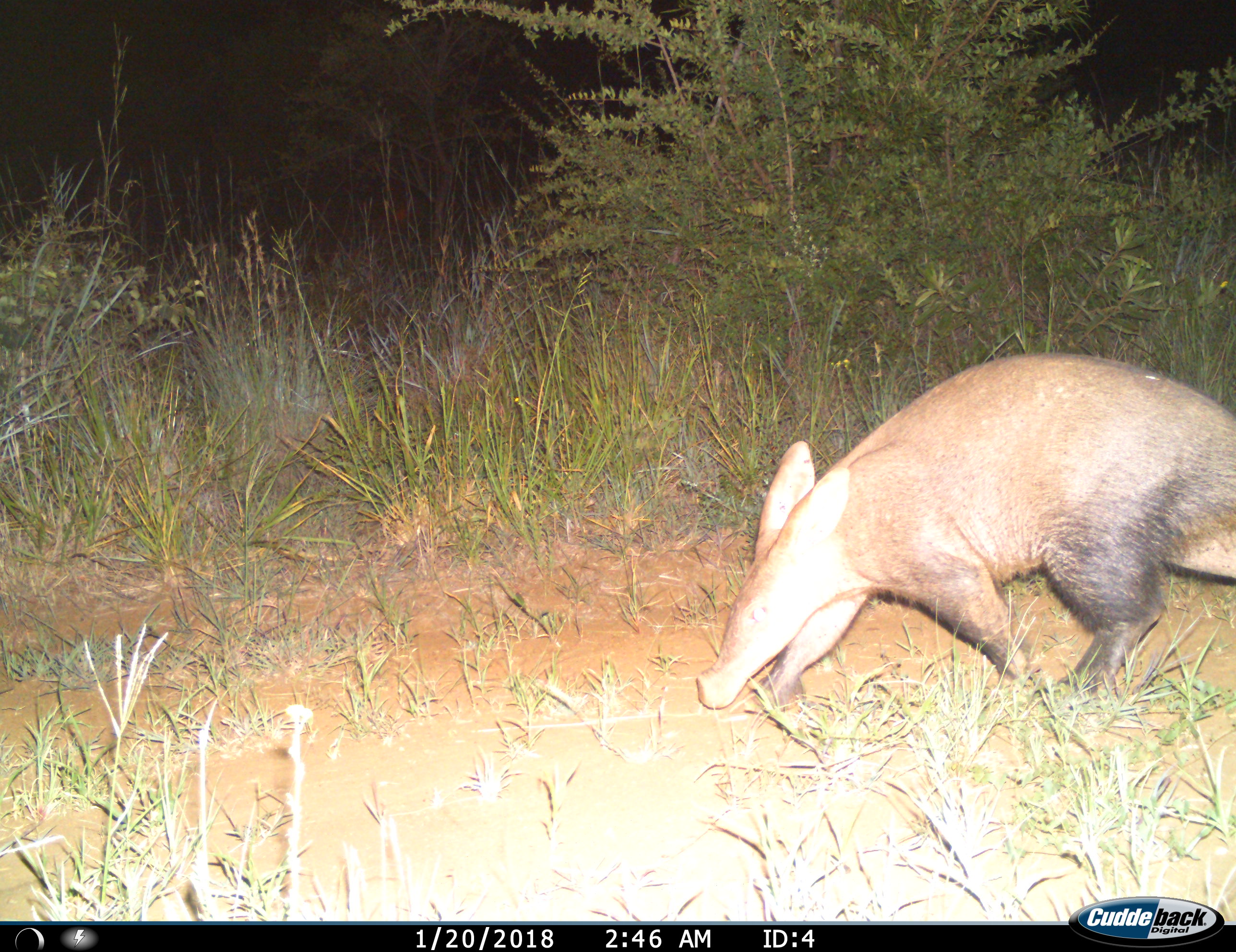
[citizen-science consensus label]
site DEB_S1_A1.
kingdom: Animalia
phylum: Chordata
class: Mammalia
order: Tubulidentata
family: Orycteropodidae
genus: Orycteropus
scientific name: Orycteropus afer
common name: aardvark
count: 1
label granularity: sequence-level